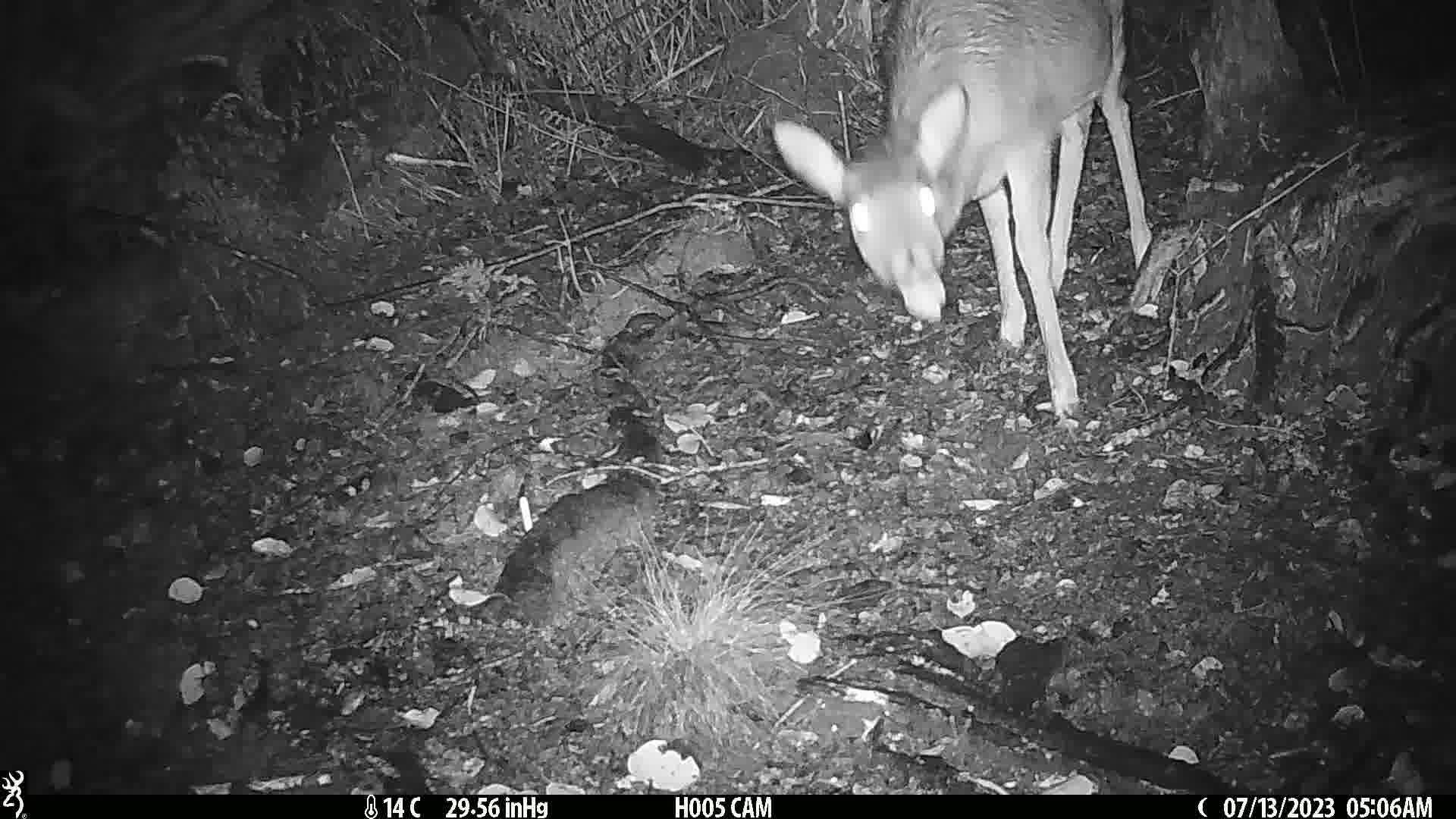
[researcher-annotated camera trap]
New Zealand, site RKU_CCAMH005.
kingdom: Animalia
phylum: Chordata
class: Mammalia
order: Artiodactyla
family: Cervidae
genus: Odocoileus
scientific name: Odocoileus virginianus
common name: white-tailed deer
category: white tailed deer